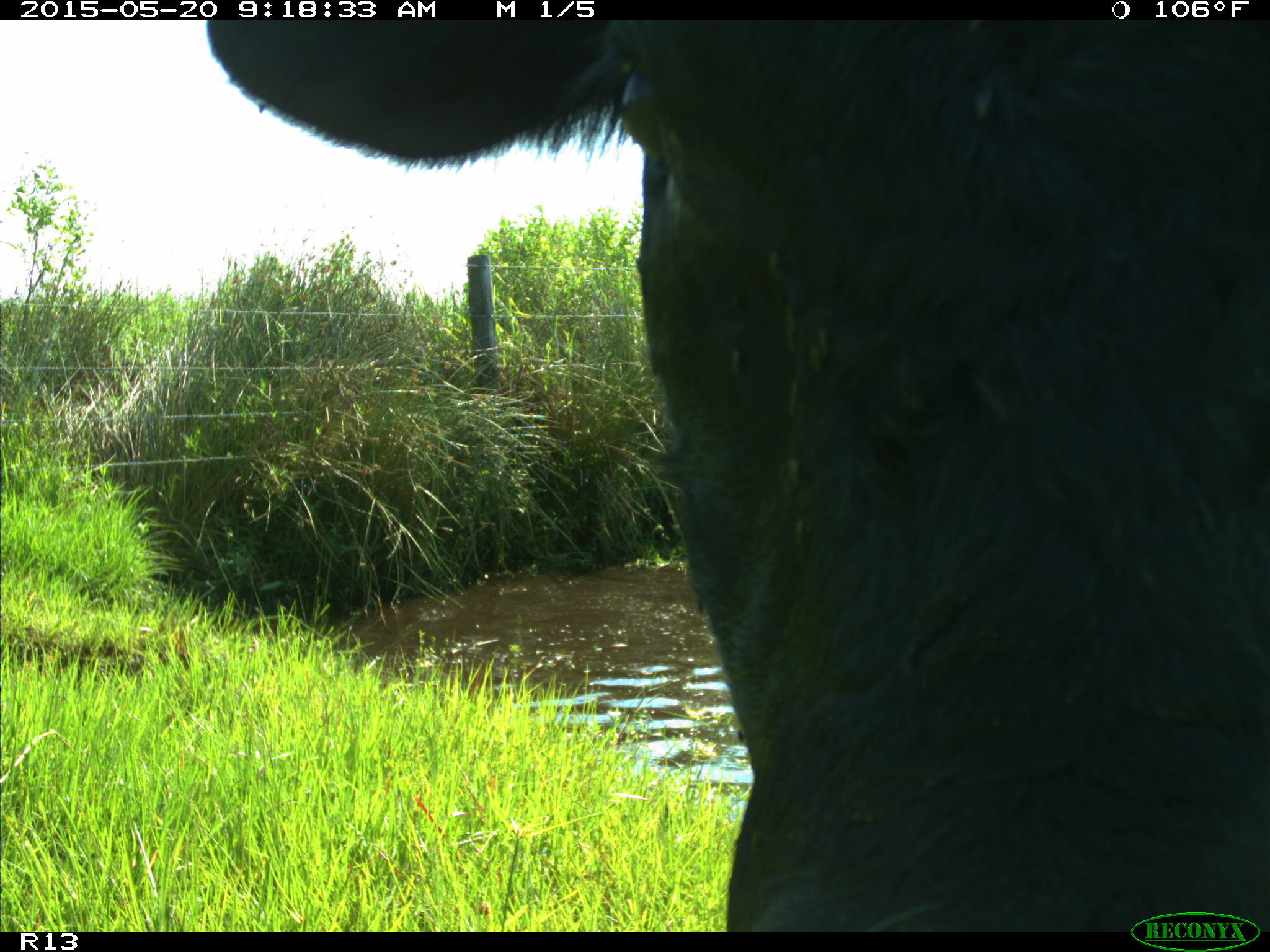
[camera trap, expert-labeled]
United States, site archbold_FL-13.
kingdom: Animalia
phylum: Chordata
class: Mammalia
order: Artiodactyla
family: Bovidae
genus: Bos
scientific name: Bos taurus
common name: domestic cow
Bos taurus (domestic cow).